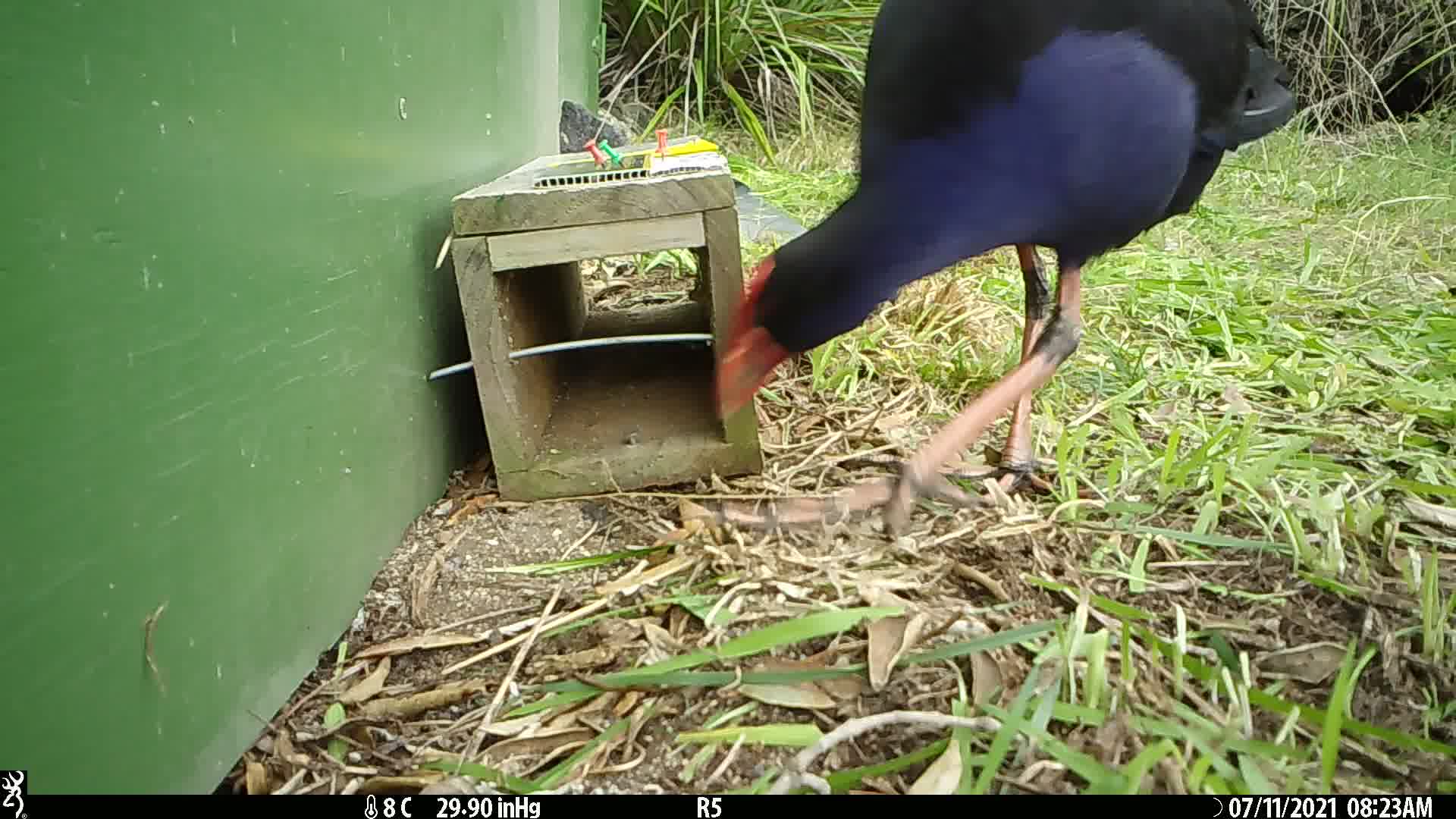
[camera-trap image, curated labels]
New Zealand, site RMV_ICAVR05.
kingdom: Animalia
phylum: Chordata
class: Aves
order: Gruiformes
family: Rallidae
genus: Porphyrio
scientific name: Porphyrio melanotus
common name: australasian swamphen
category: pukeko